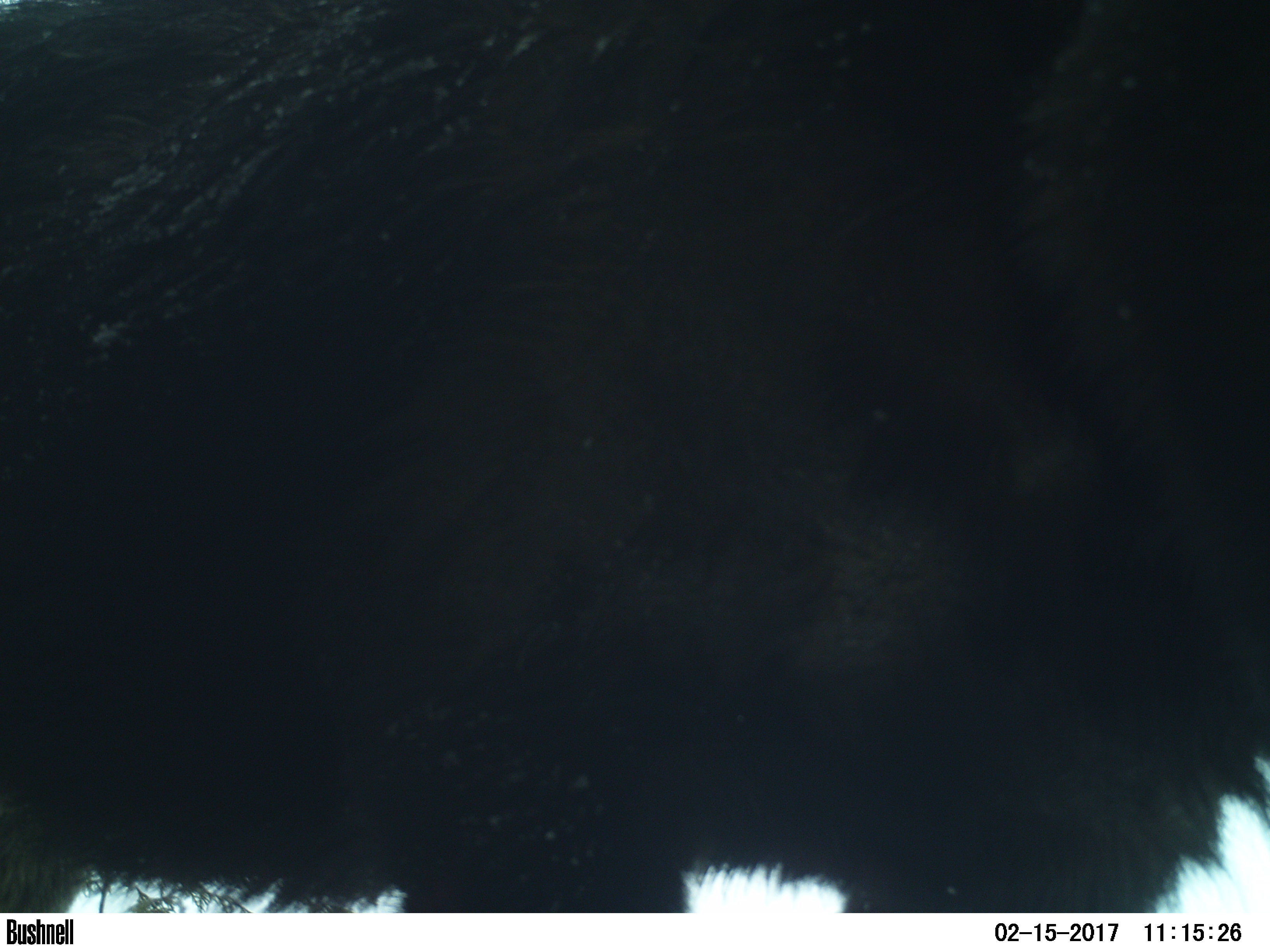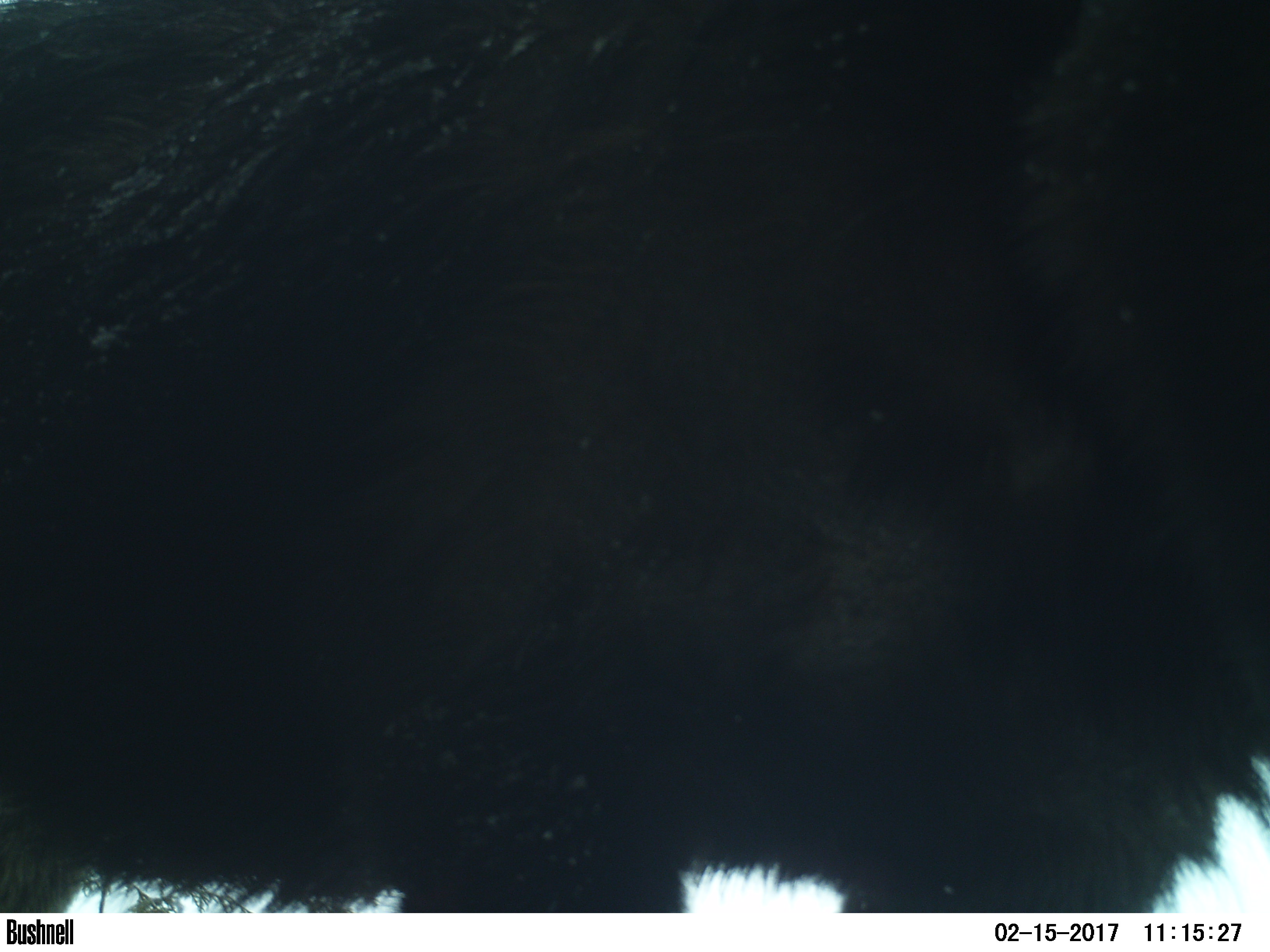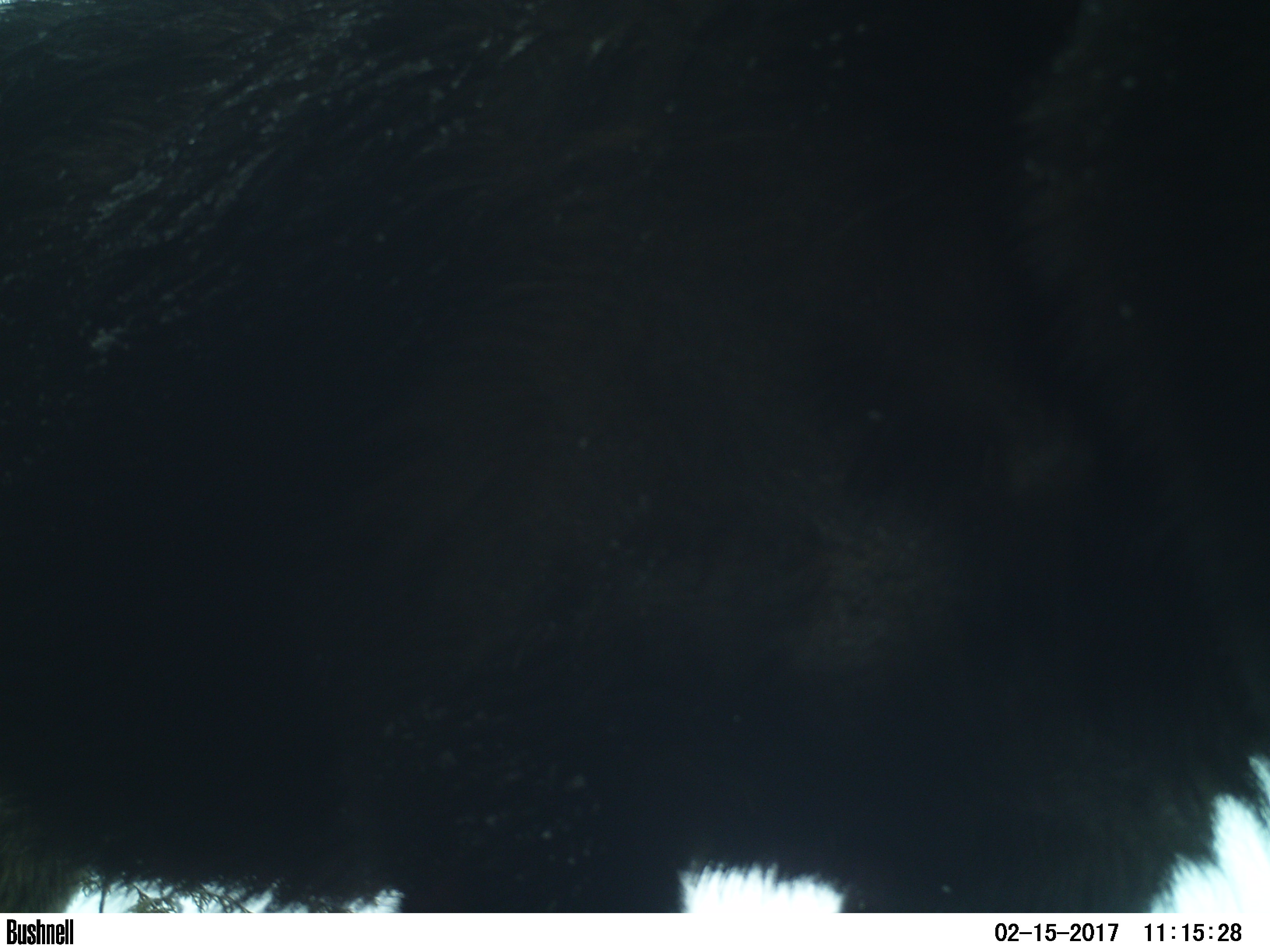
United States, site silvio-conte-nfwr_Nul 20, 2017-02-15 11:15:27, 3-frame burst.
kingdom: Animalia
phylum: Chordata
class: Mammalia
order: Artiodactyla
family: Cervidae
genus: Alces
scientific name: Alces alces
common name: moose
Moose (Alces alces).